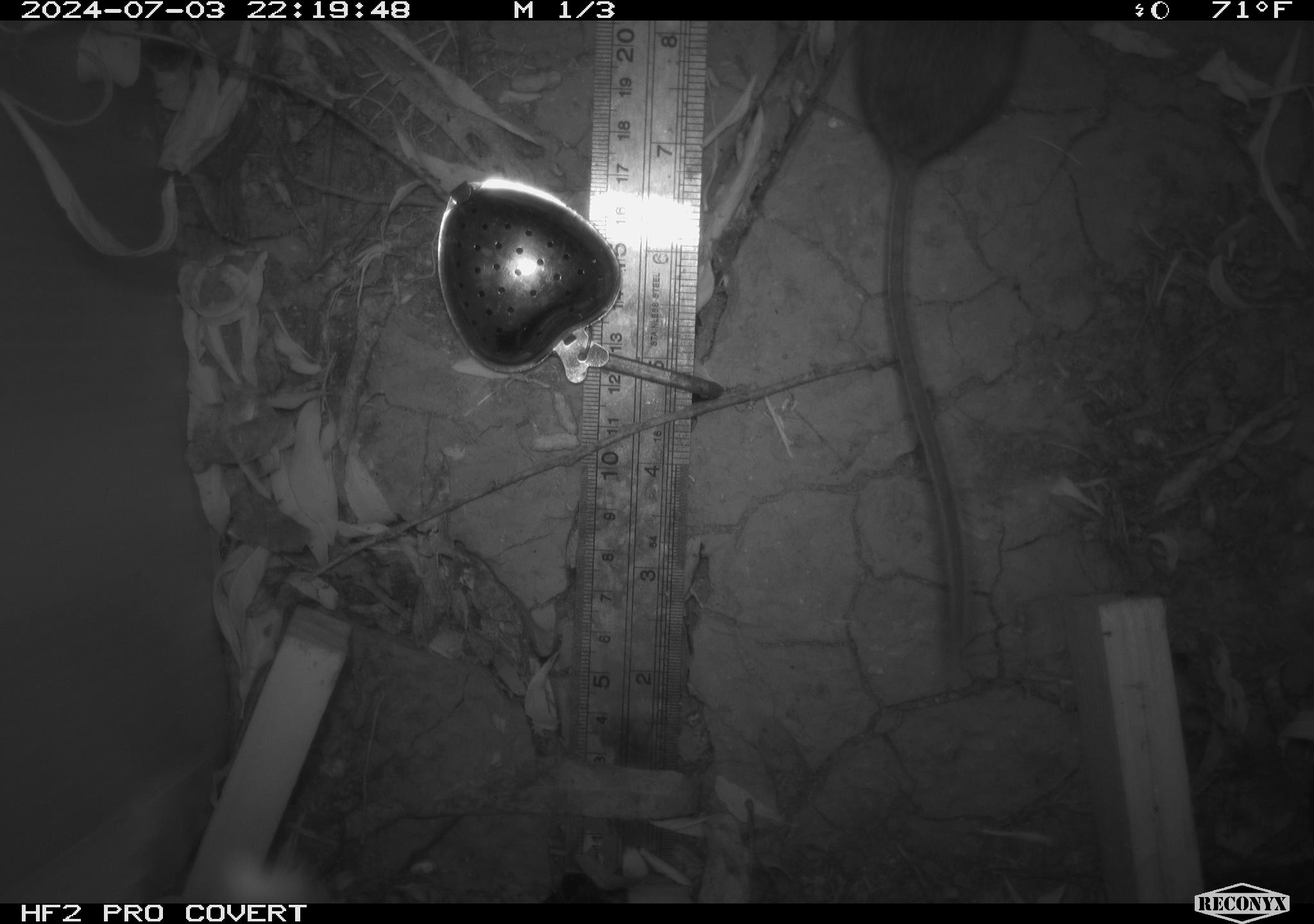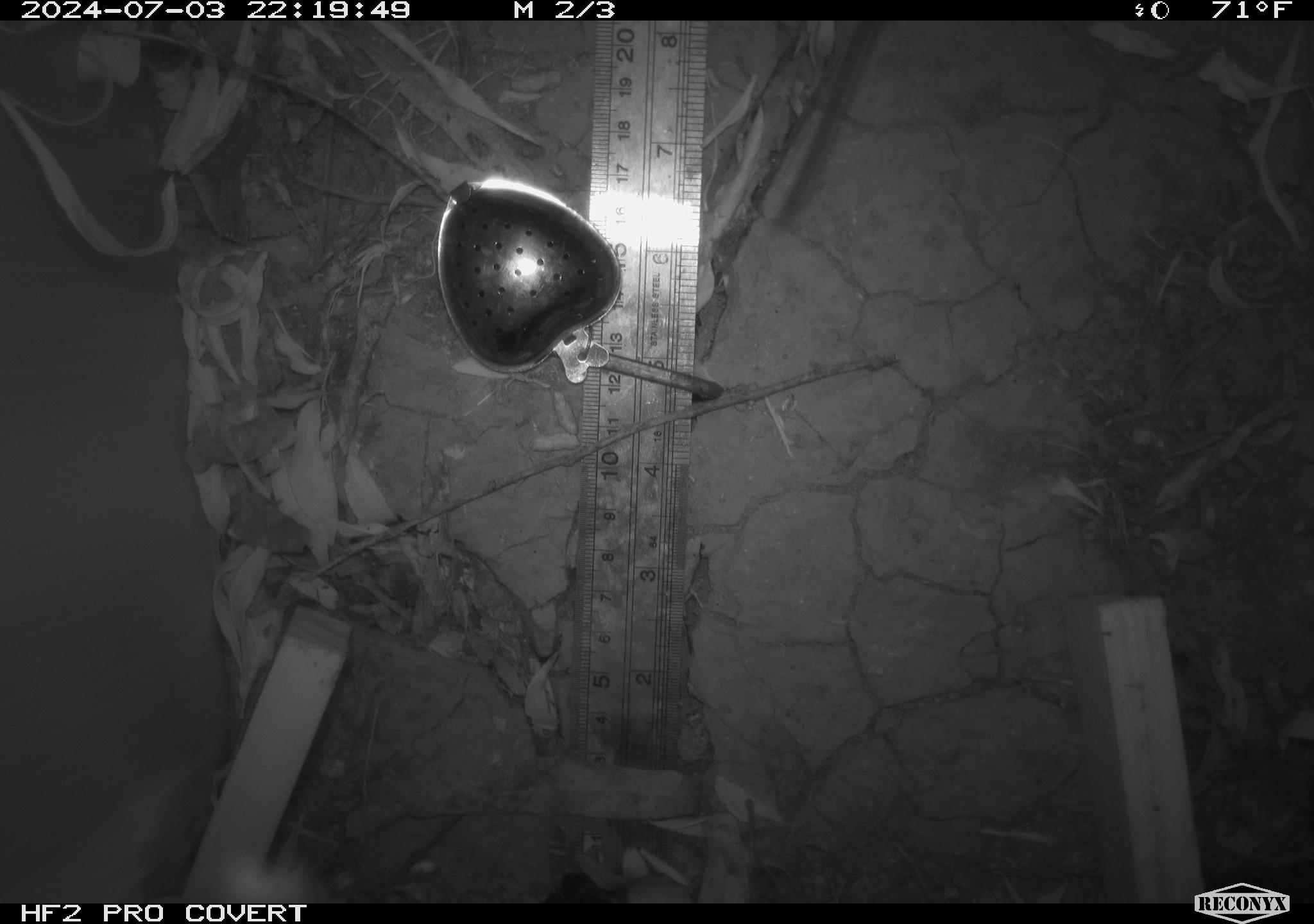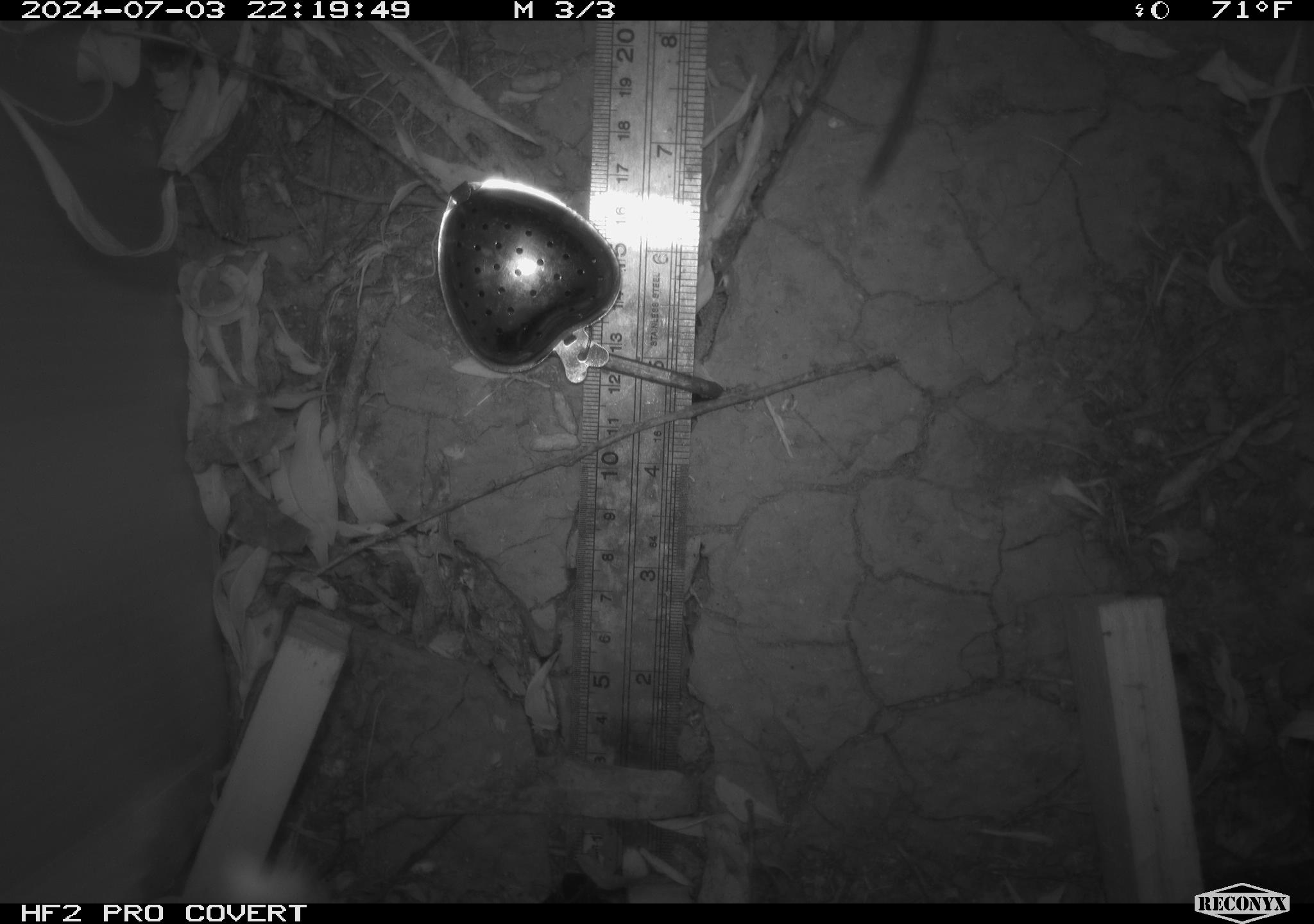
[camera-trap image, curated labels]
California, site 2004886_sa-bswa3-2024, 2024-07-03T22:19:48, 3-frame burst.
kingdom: Animalia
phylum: Chordata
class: Mammalia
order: Rodentia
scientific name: Rodentia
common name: mouse species